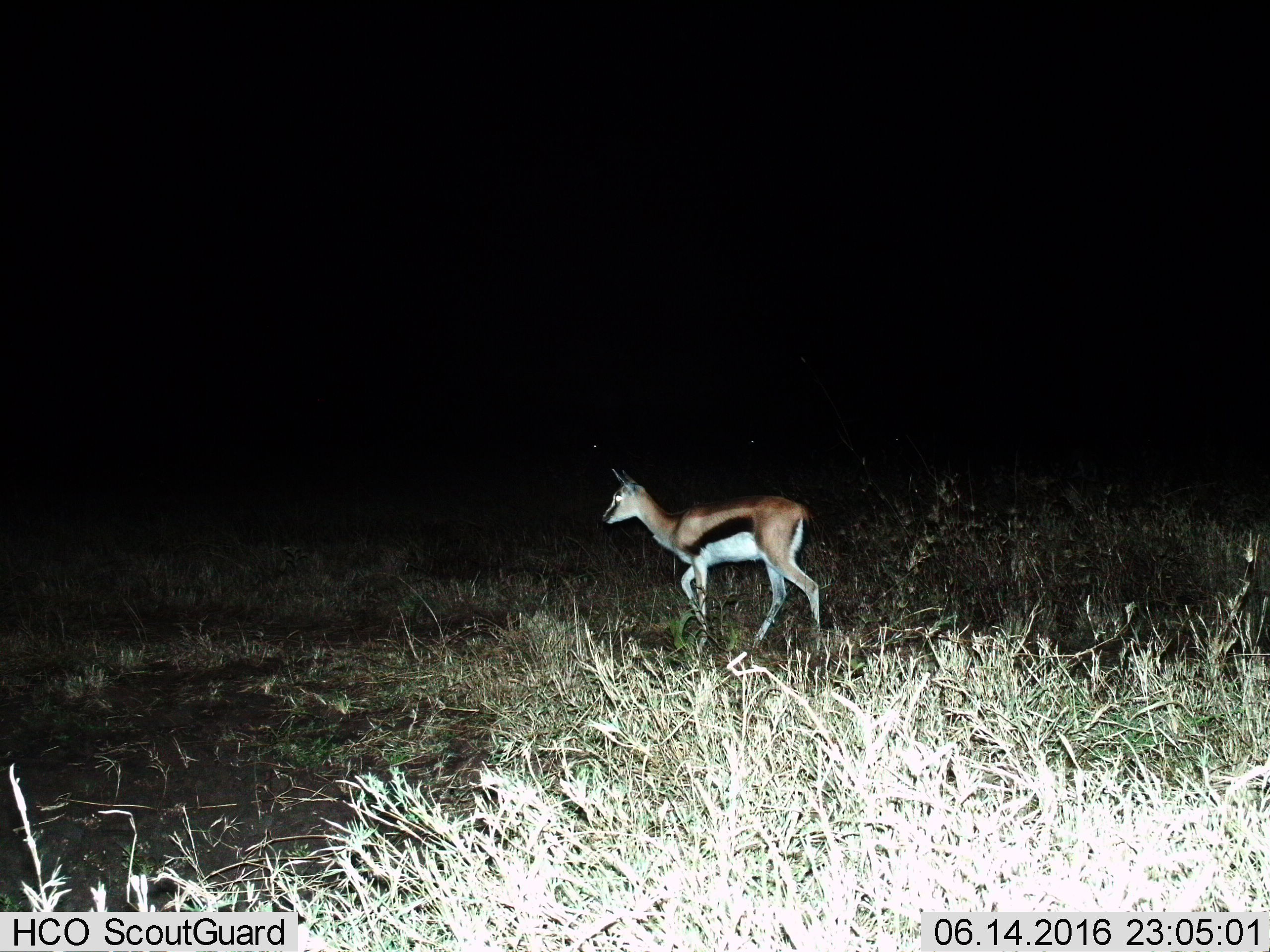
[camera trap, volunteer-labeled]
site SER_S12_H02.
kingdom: Animalia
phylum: Chordata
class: Mammalia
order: Artiodactyla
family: Bovidae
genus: Eudorcas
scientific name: Eudorcas thomsonii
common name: thomson's gazelle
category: gazellethomsons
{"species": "gazellethomsons (thomson's gazelle) (Eudorcas thomsonii)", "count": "1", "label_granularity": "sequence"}